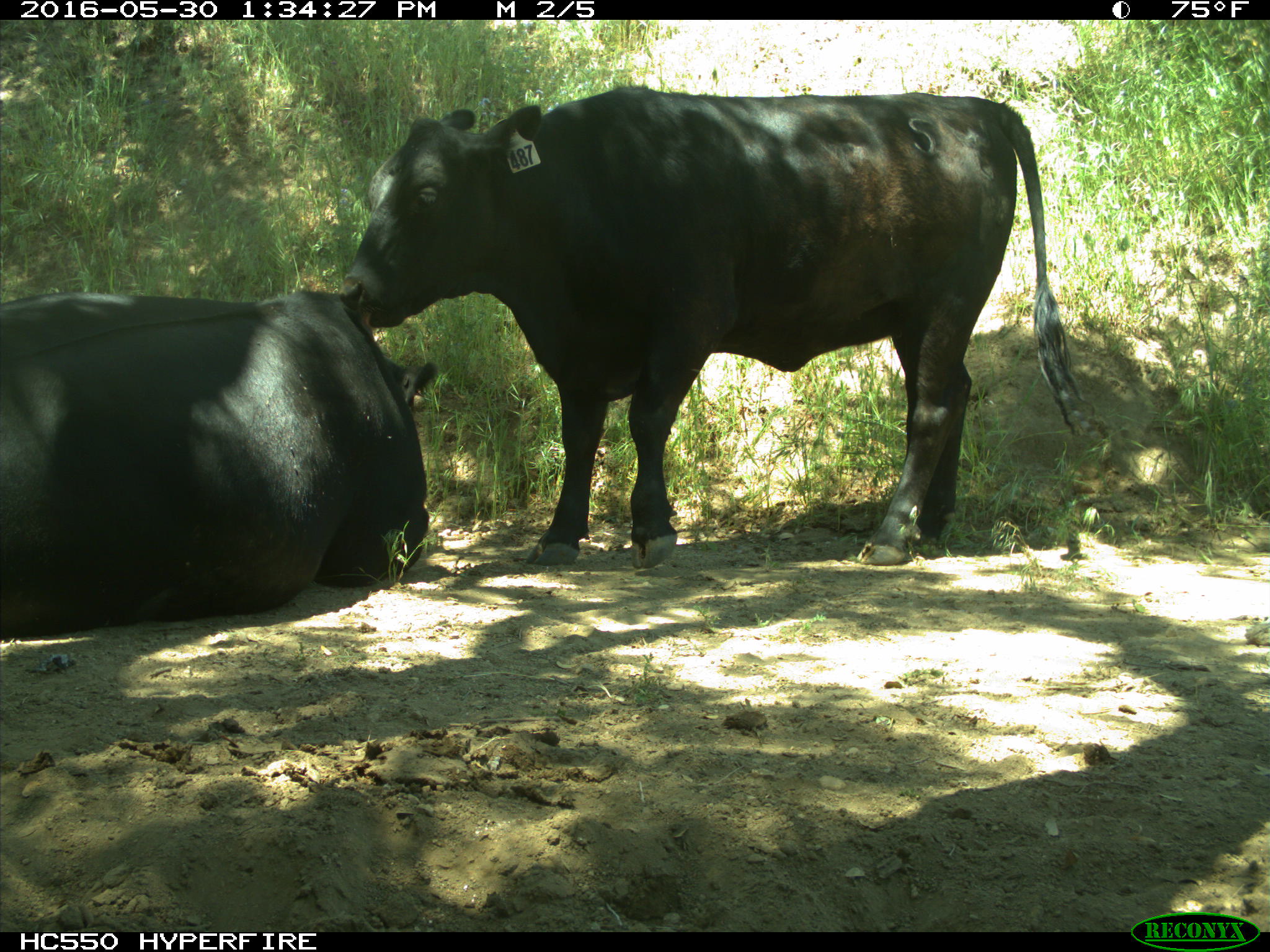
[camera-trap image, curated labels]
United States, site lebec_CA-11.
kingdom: Animalia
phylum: Chordata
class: Mammalia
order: Artiodactyla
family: Bovidae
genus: Bos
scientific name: Bos taurus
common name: domestic cow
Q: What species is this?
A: Bos taurus (domestic cow).